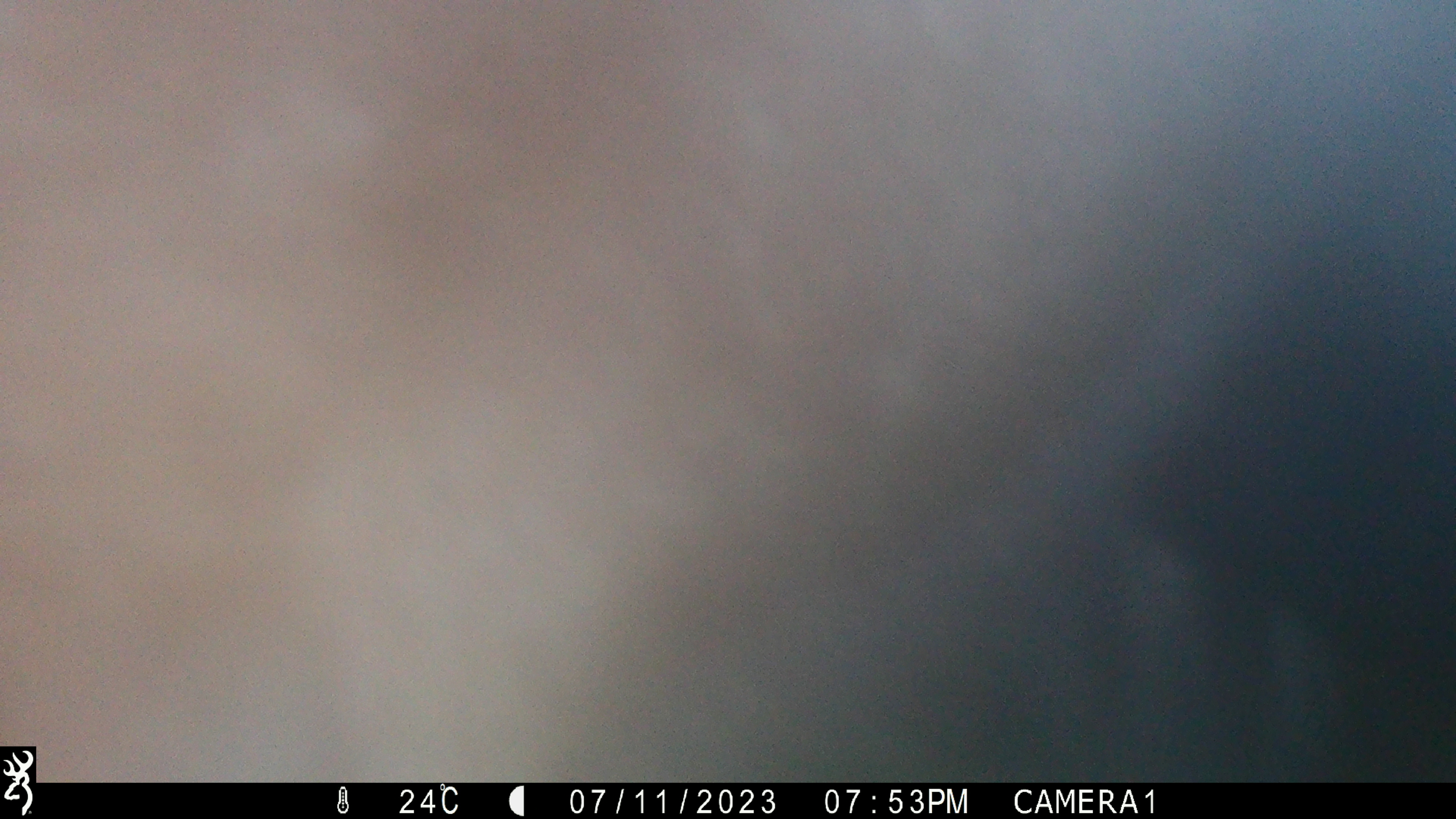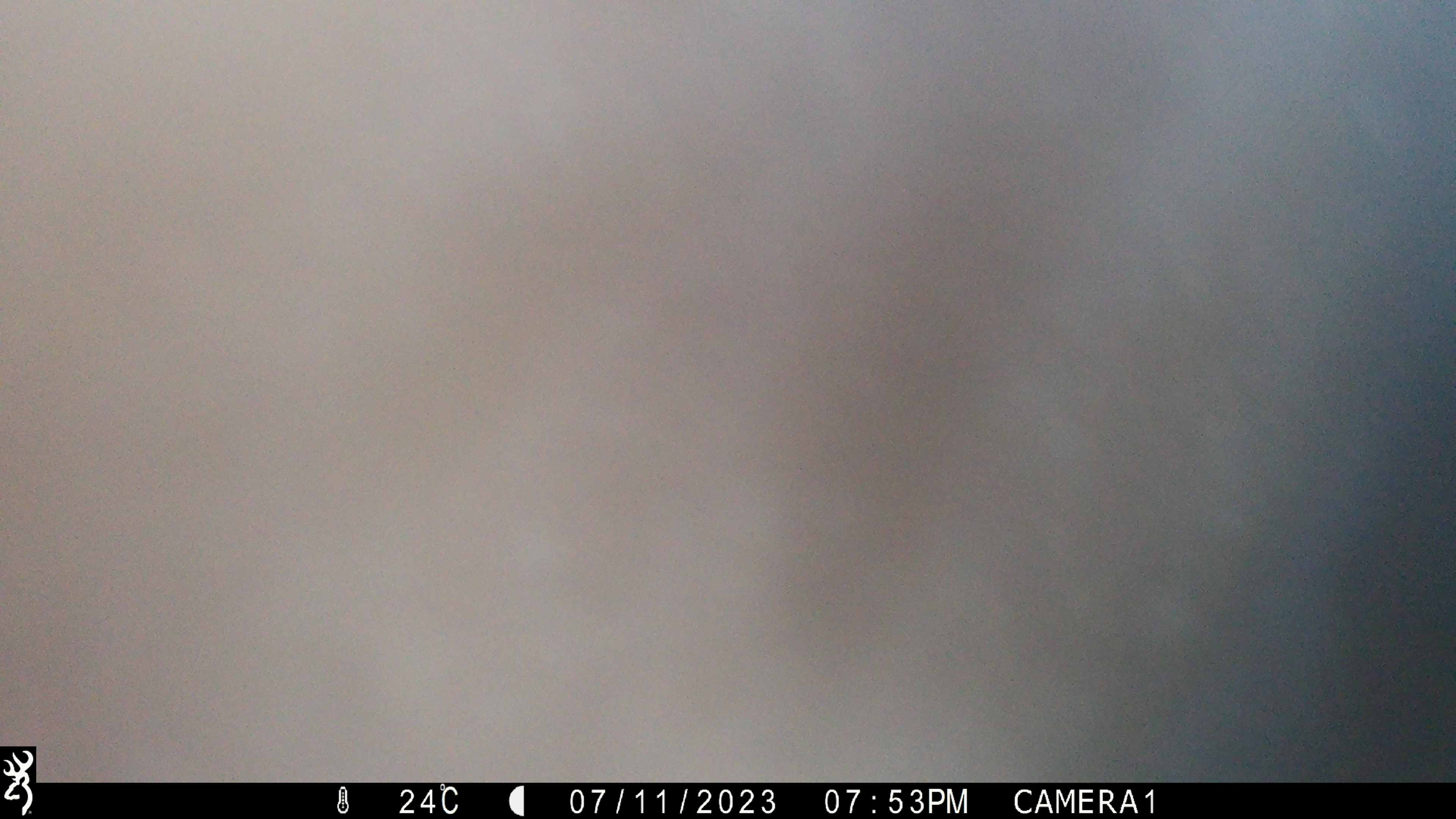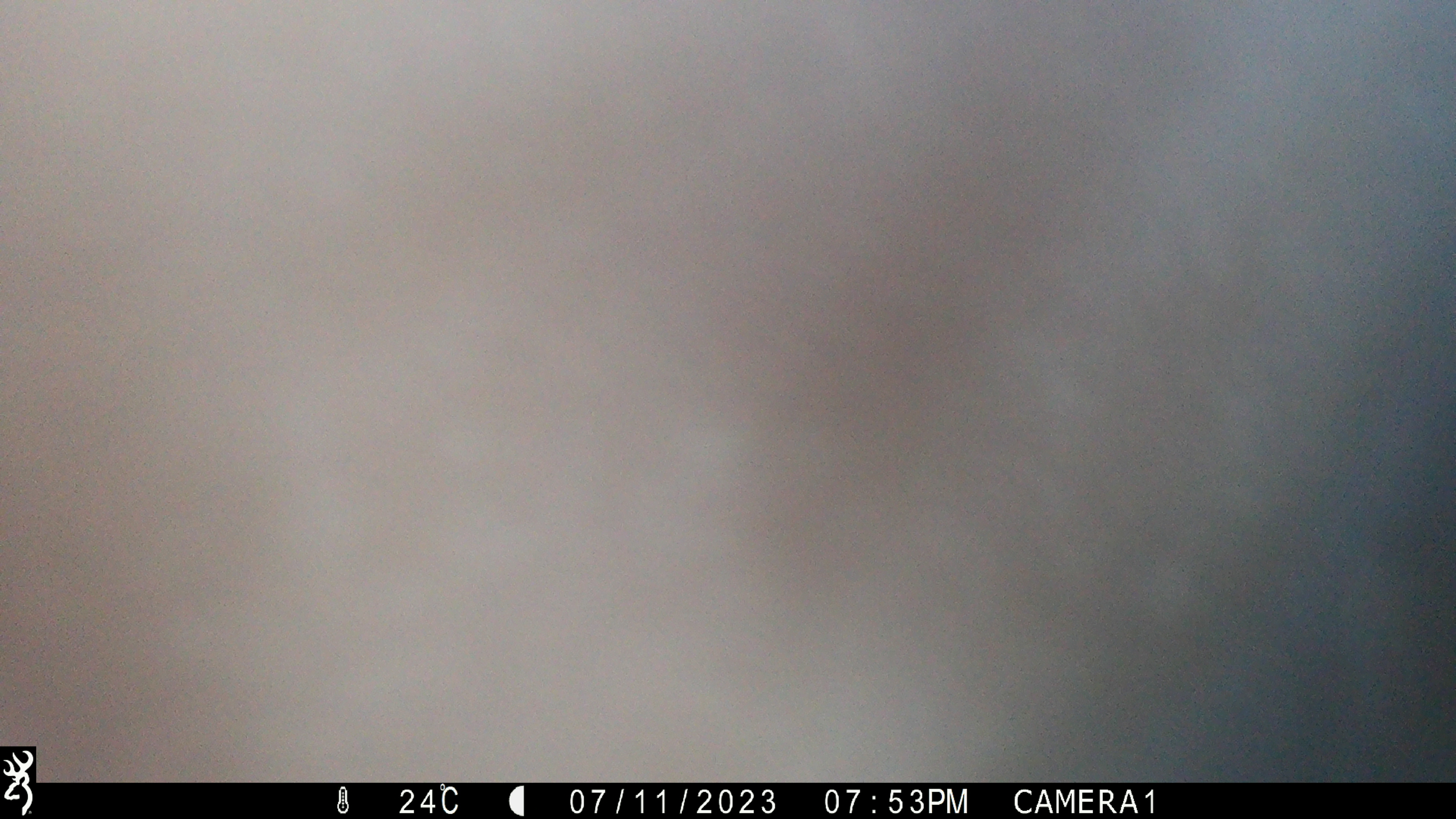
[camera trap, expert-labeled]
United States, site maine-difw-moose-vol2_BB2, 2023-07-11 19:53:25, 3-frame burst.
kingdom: Animalia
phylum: Chordata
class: Mammalia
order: Artiodactyla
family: Cervidae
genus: Alces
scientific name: Alces alces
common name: moose